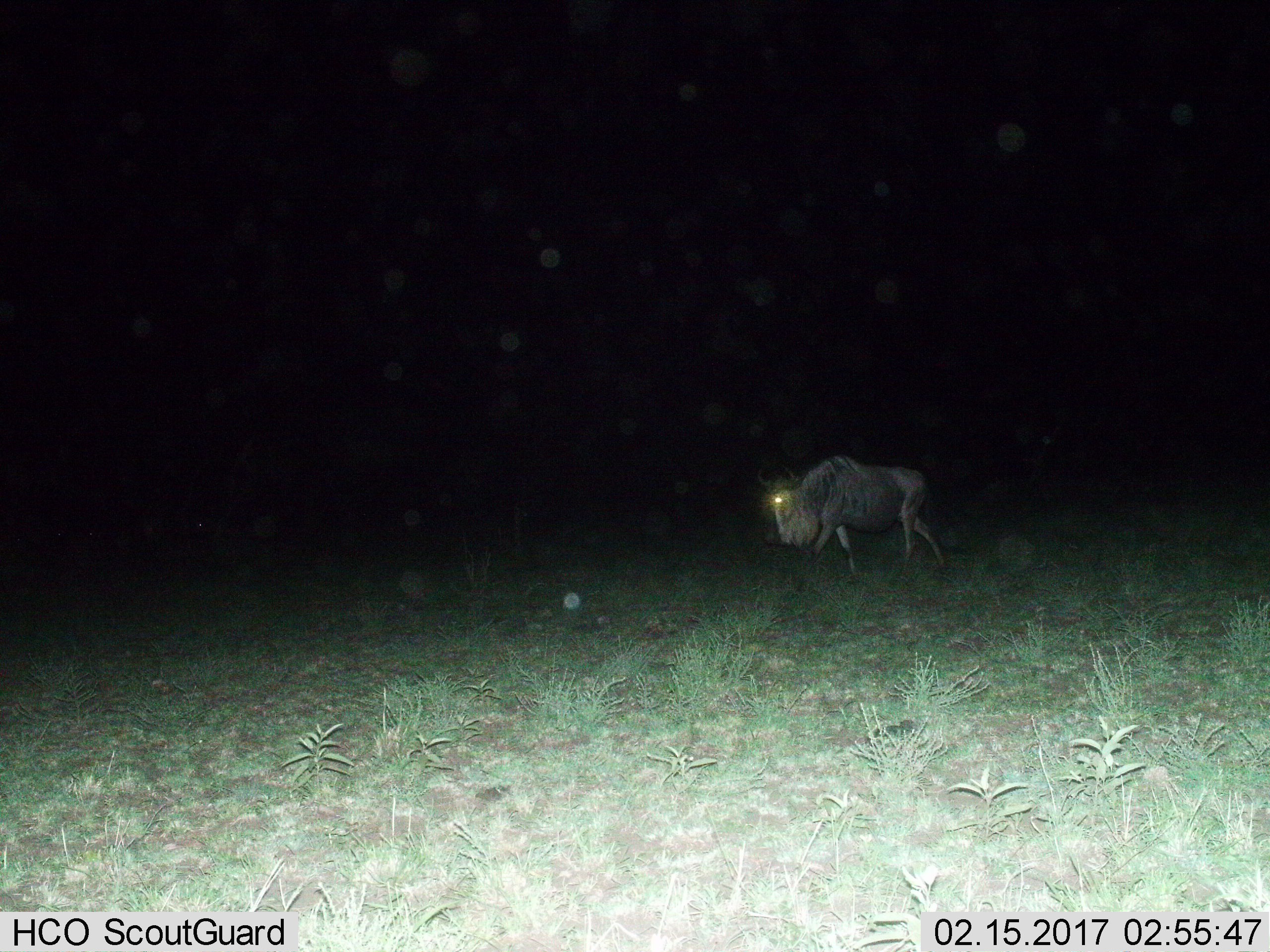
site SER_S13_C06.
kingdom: Animalia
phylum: Chordata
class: Mammalia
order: Artiodactyla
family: Bovidae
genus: Connochaetes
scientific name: Connochaetes taurinus taurinus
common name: blue wildebeest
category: wildebeestblue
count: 1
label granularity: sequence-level